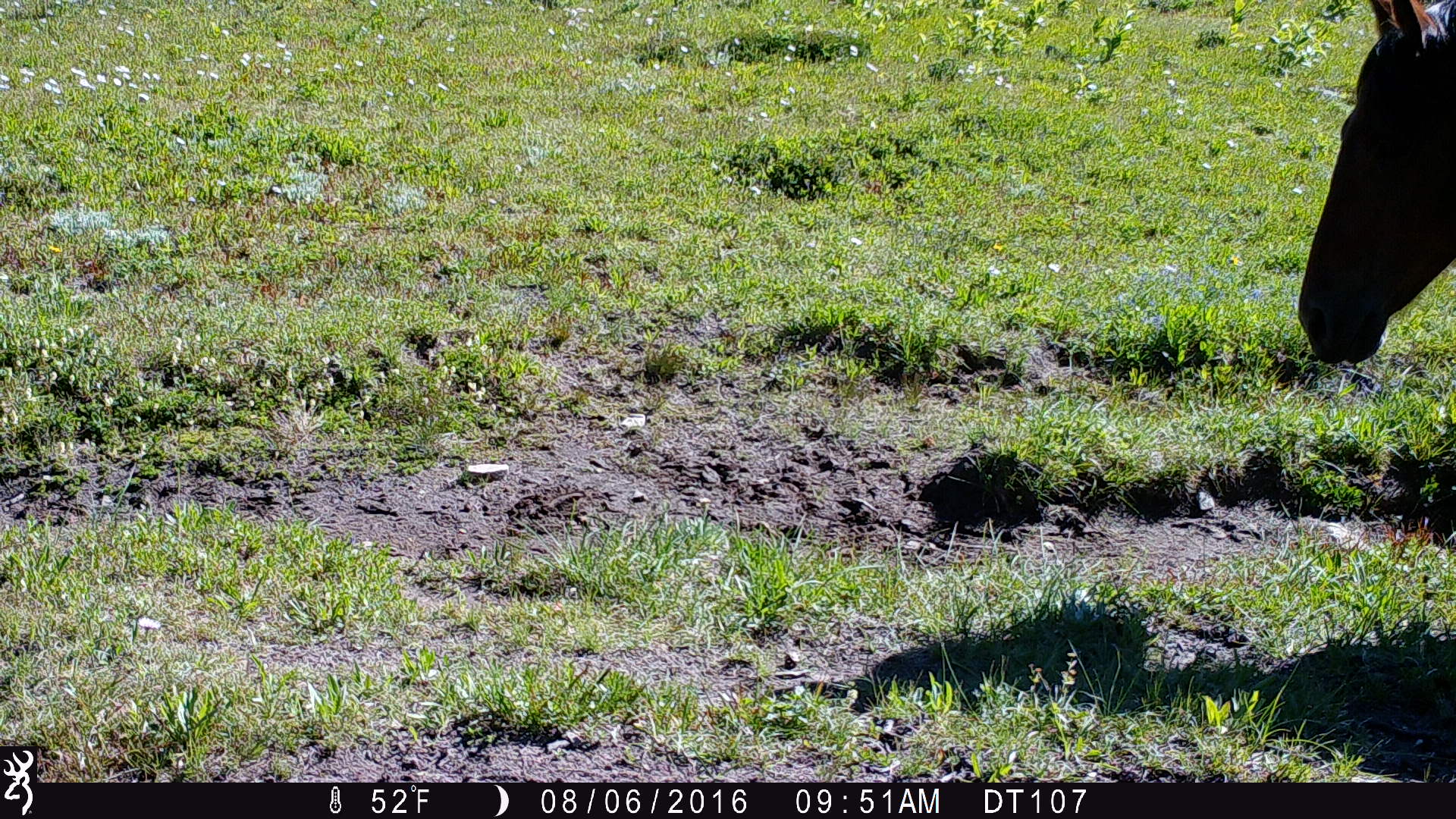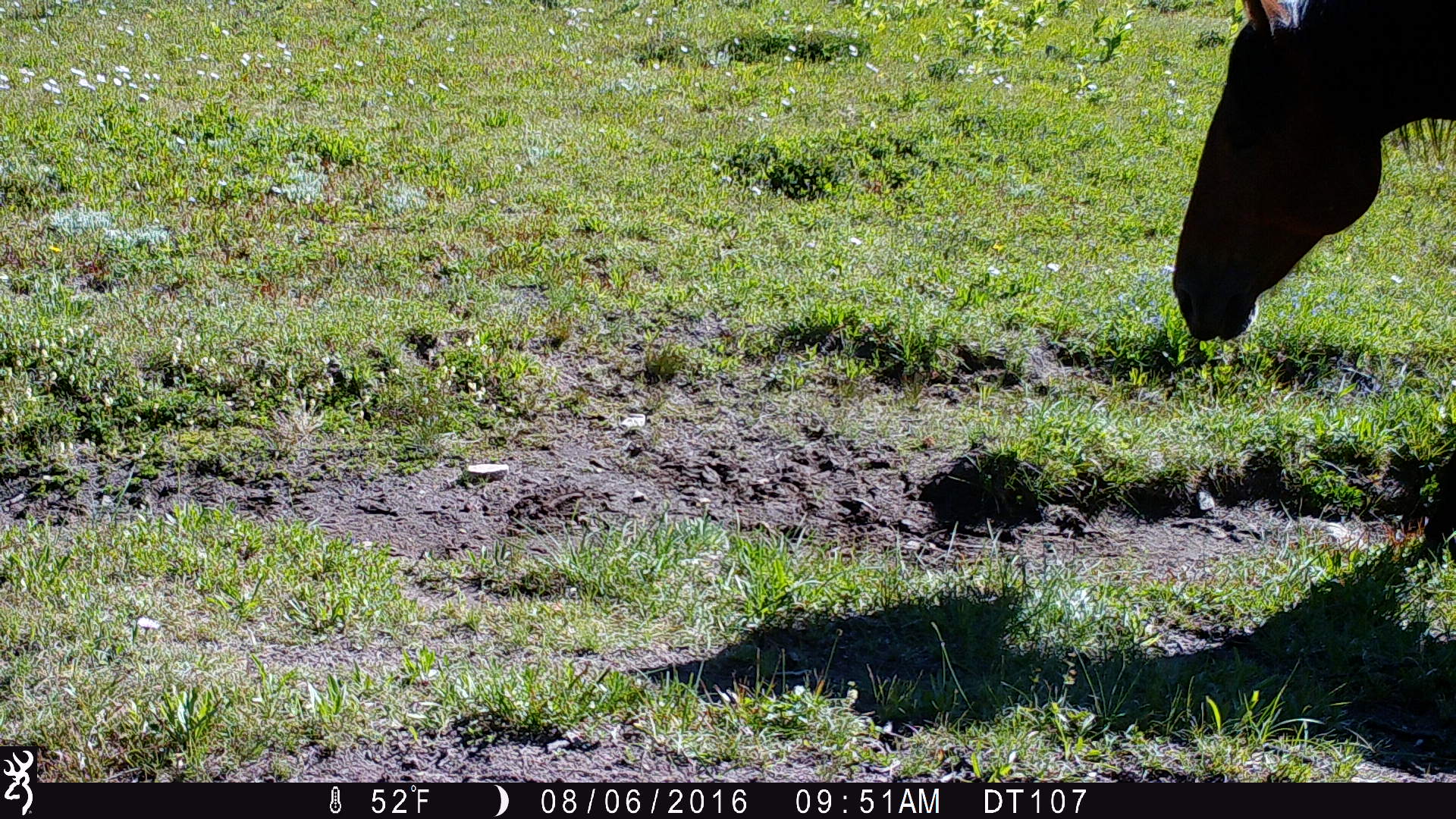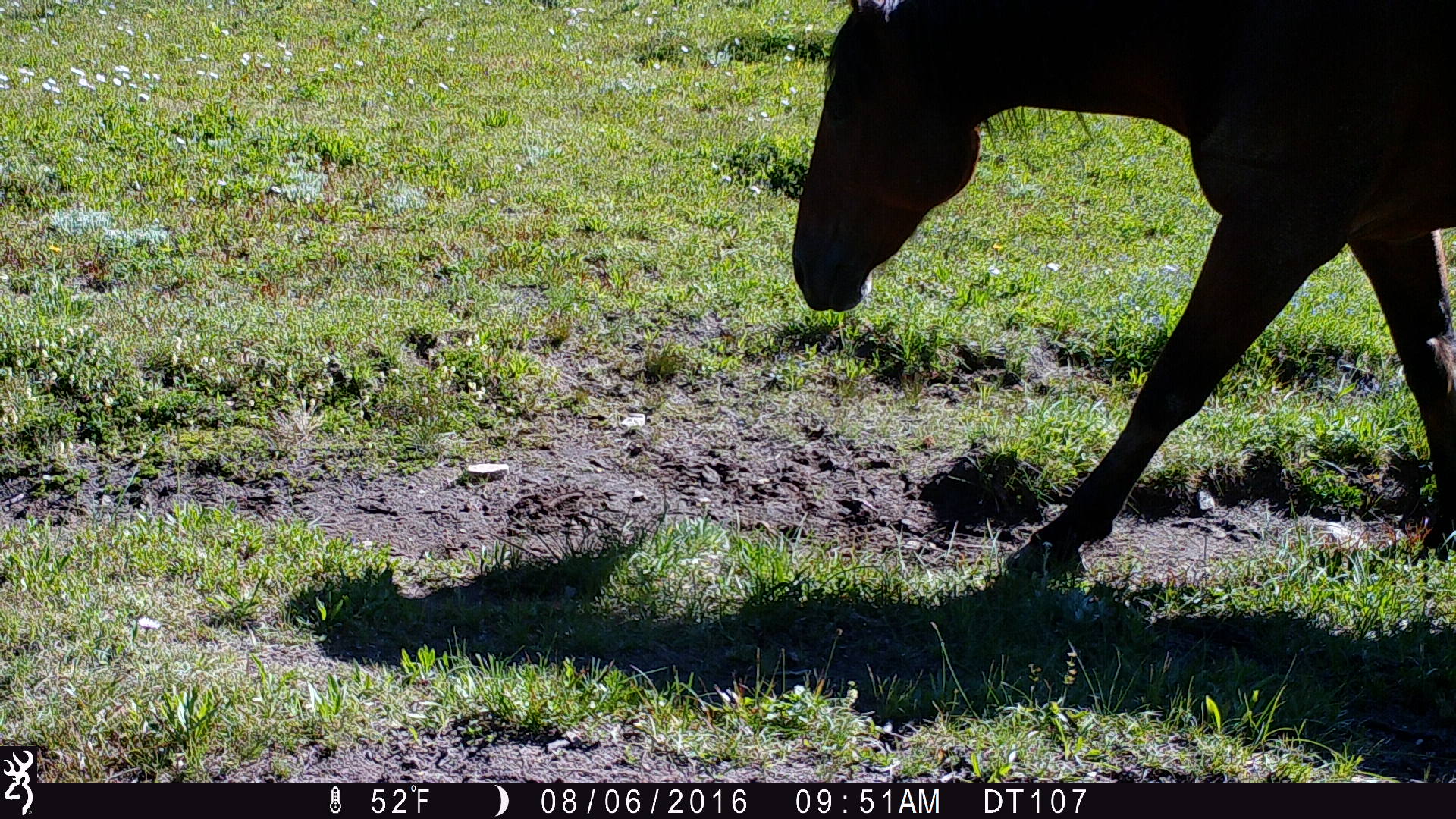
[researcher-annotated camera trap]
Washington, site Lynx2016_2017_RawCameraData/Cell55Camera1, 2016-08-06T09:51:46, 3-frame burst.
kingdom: Animalia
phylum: Chordata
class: Mammalia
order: Perissodactyla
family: Equidae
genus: Equus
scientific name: Equus caballus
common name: domestic horse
Domestic horse (Equus caballus). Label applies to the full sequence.